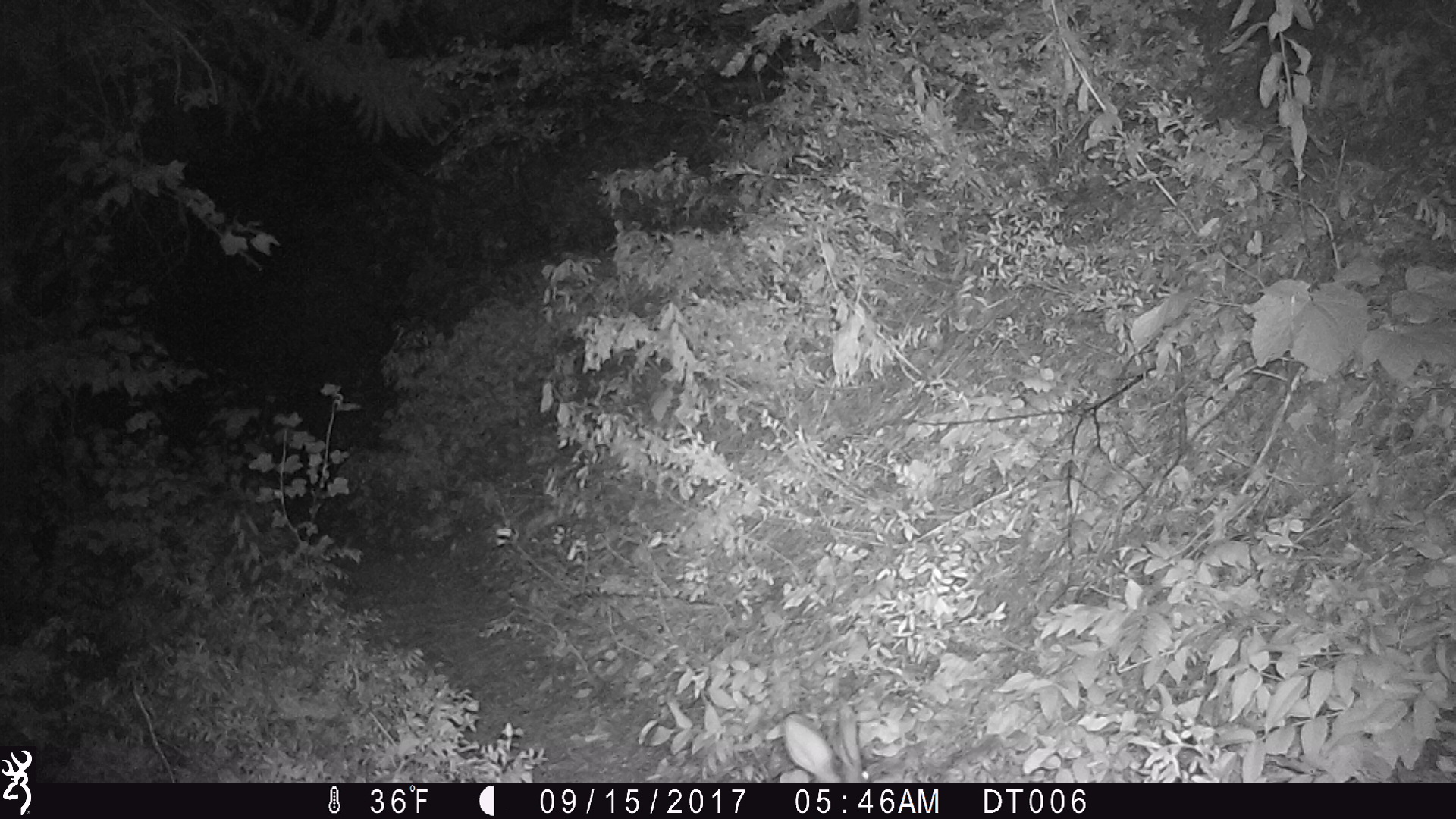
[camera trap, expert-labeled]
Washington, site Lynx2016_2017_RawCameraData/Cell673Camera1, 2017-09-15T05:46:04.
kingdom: Animalia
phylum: Chordata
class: Mammalia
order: Lagomorpha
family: Leporidae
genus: Lepus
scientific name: Lepus americanus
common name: snowshoe hare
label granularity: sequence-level